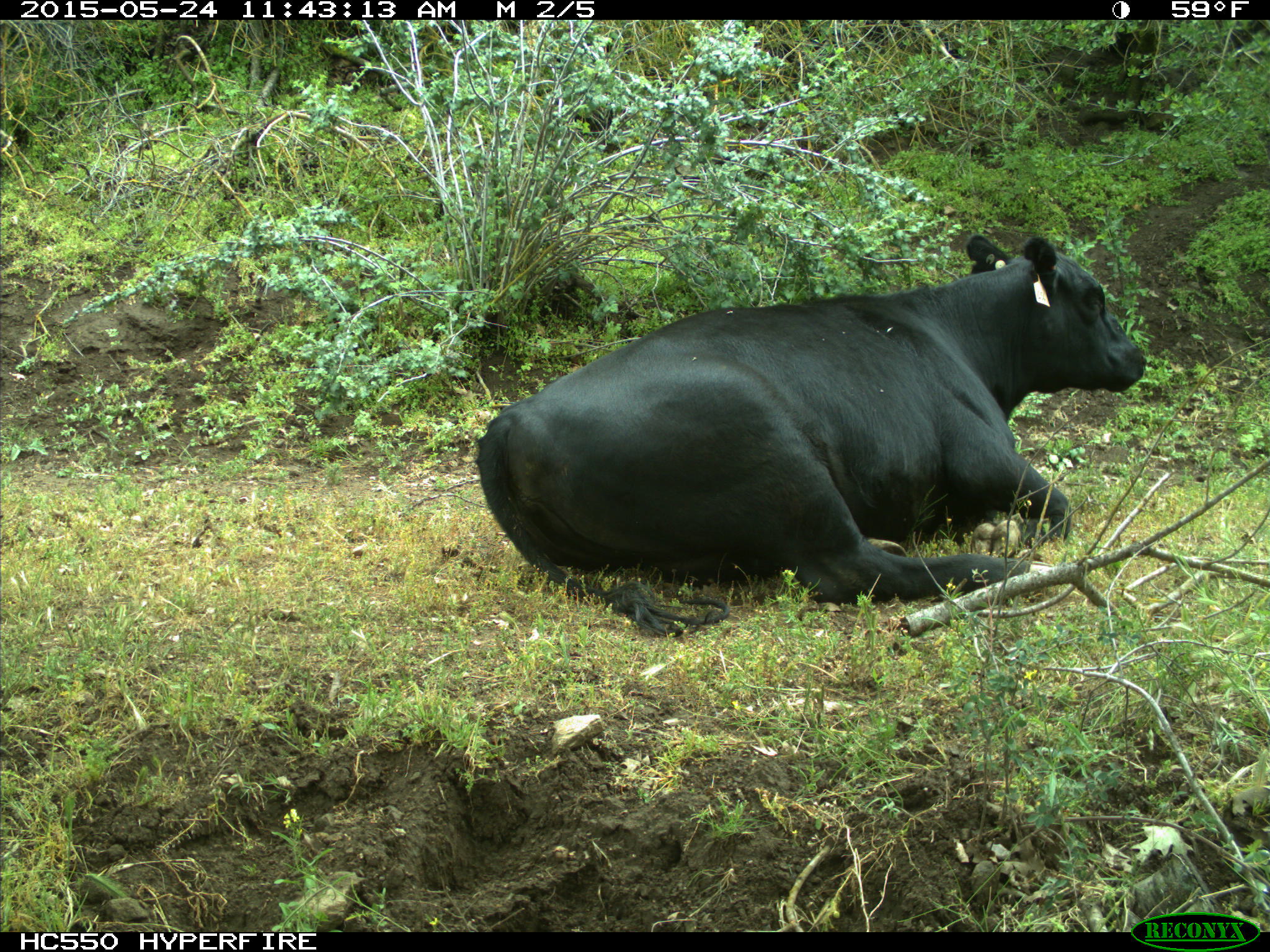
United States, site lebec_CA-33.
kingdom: Animalia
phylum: Chordata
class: Mammalia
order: Artiodactyla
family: Bovidae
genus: Bos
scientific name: Bos taurus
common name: domestic cow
Bos taurus (domestic cow).